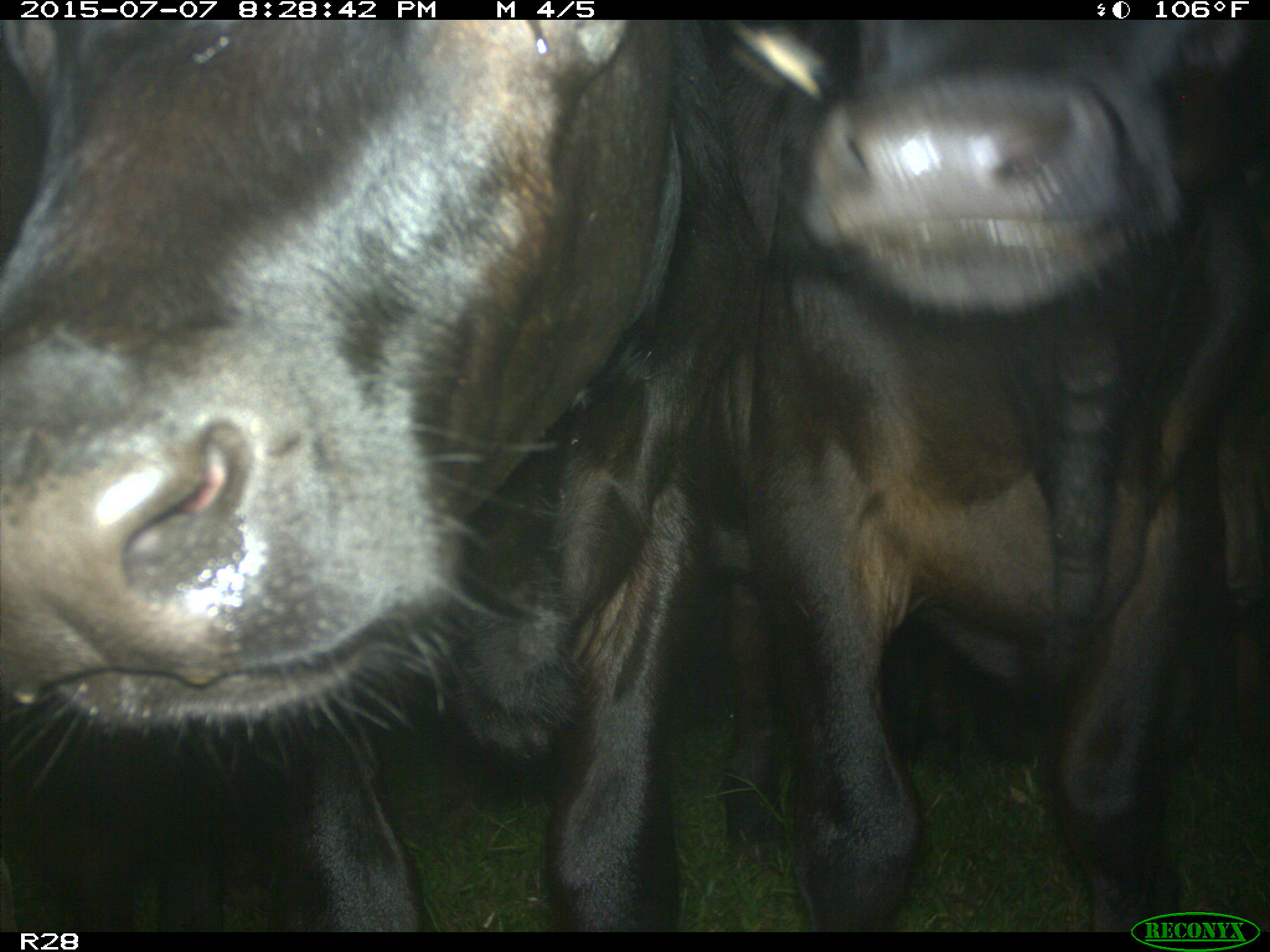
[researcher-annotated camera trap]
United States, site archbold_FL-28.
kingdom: Animalia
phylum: Chordata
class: Mammalia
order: Artiodactyla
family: Bovidae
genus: Bos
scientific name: Bos taurus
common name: domestic cow